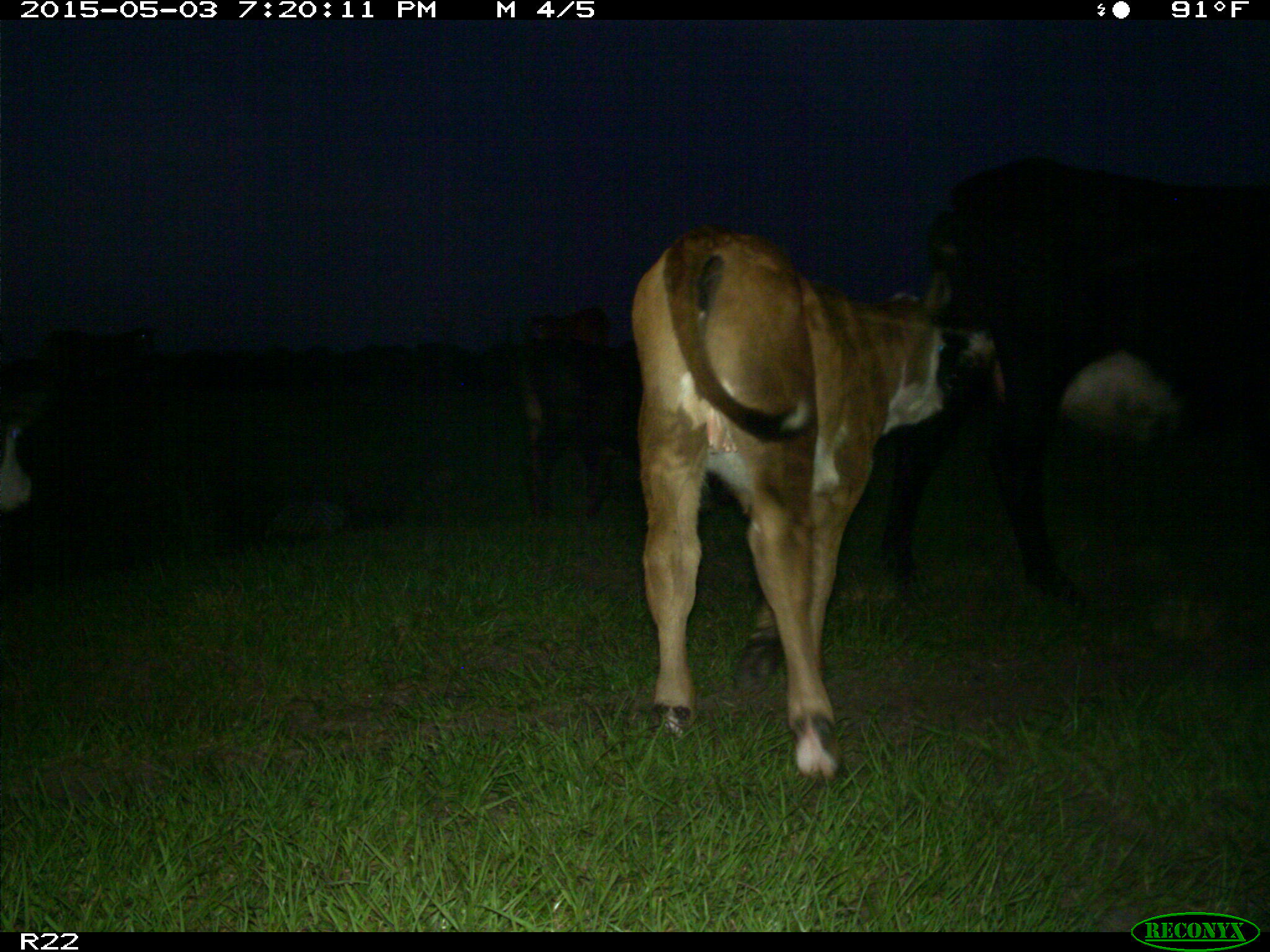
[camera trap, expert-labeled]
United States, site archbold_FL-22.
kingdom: Animalia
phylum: Chordata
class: Mammalia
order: Artiodactyla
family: Bovidae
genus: Bos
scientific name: Bos taurus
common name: domestic cow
Bos taurus (domestic cow).